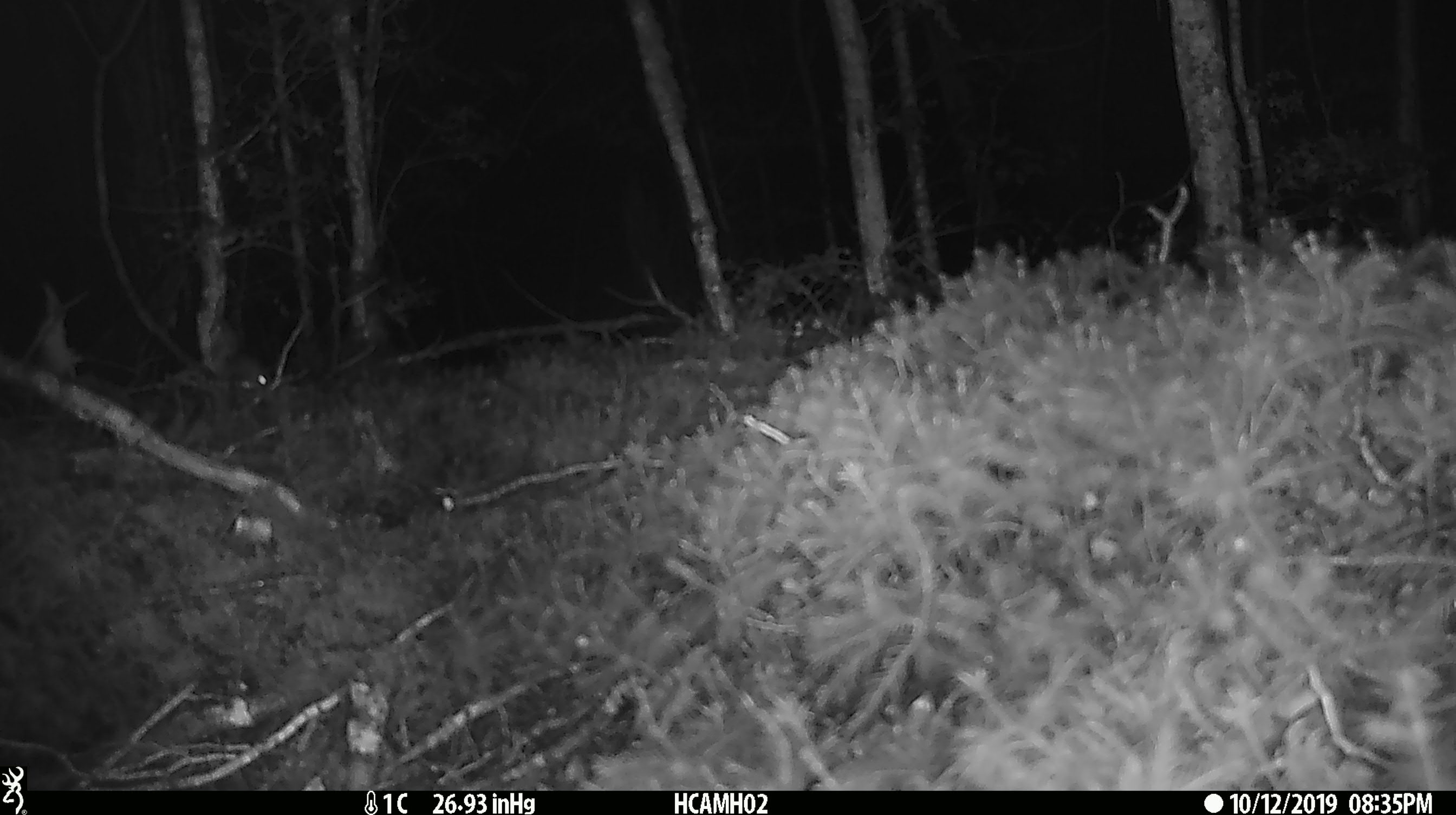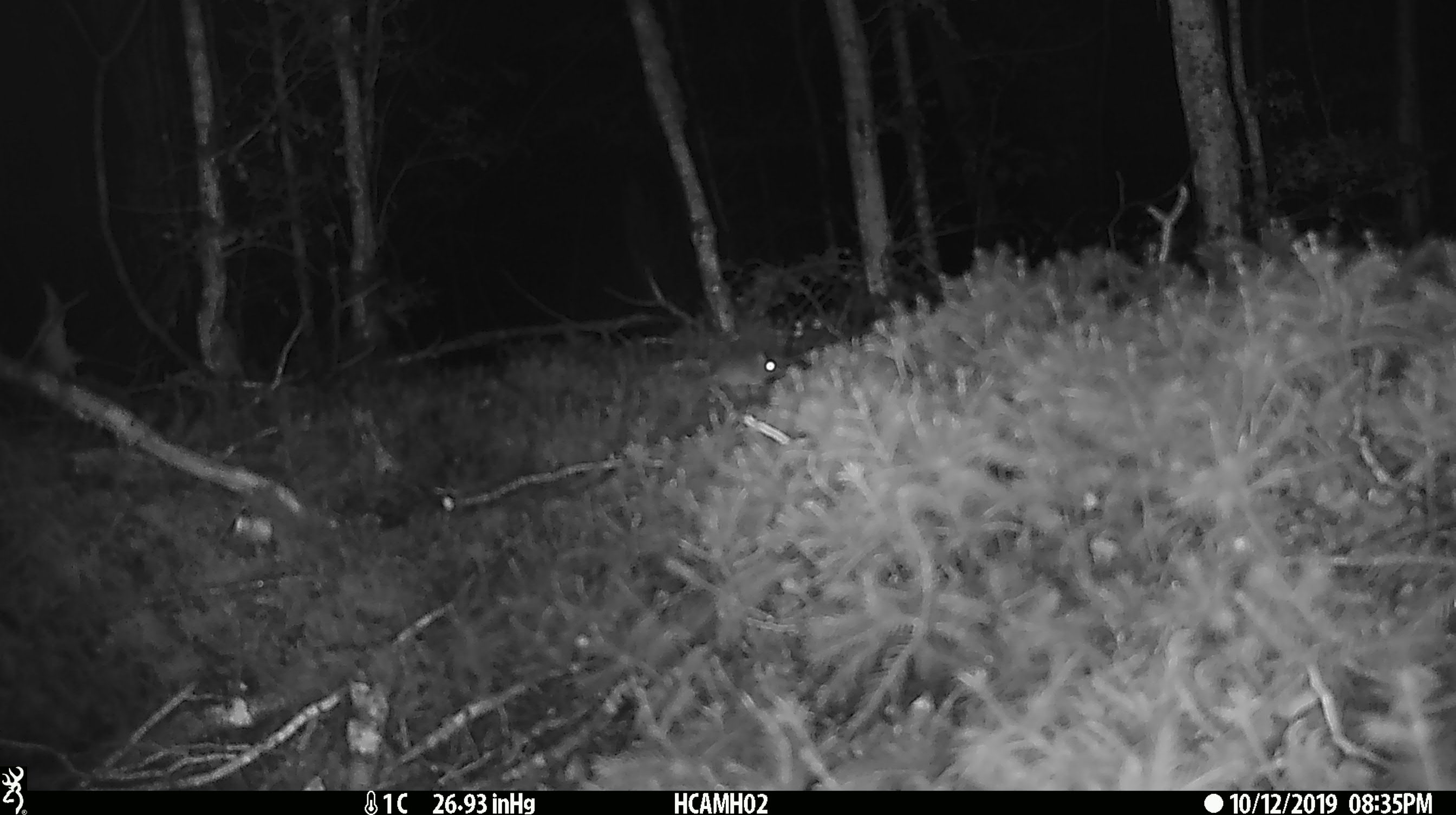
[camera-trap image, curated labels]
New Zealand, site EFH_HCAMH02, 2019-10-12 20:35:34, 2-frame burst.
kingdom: Animalia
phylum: Chordata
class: Mammalia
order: Rodentia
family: Muridae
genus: Mus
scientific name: Mus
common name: mouse